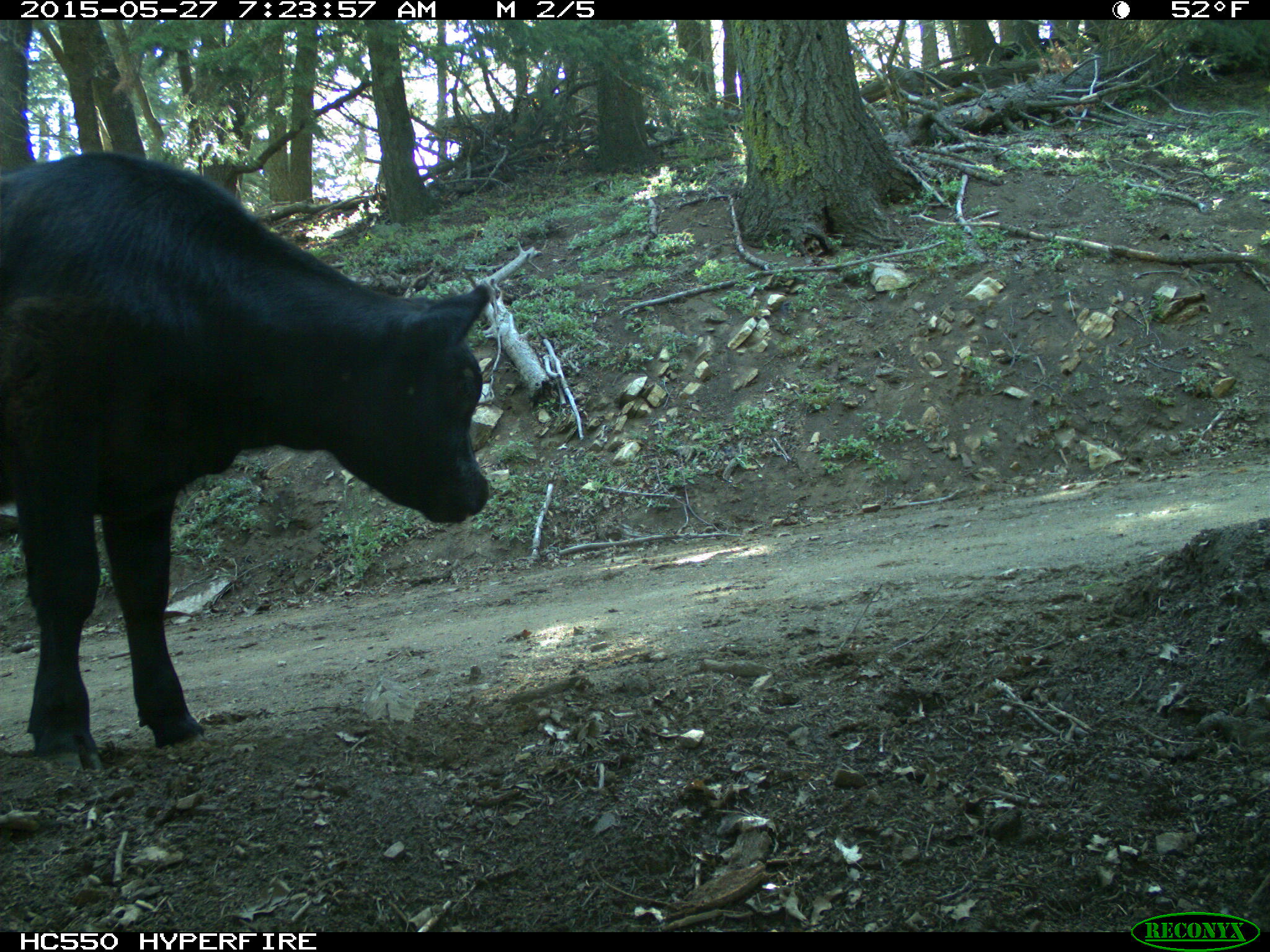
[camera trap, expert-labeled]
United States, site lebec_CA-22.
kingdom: Animalia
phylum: Chordata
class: Mammalia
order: Artiodactyla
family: Bovidae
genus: Bos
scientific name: Bos taurus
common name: domestic cow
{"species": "Bos taurus (domestic cow)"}